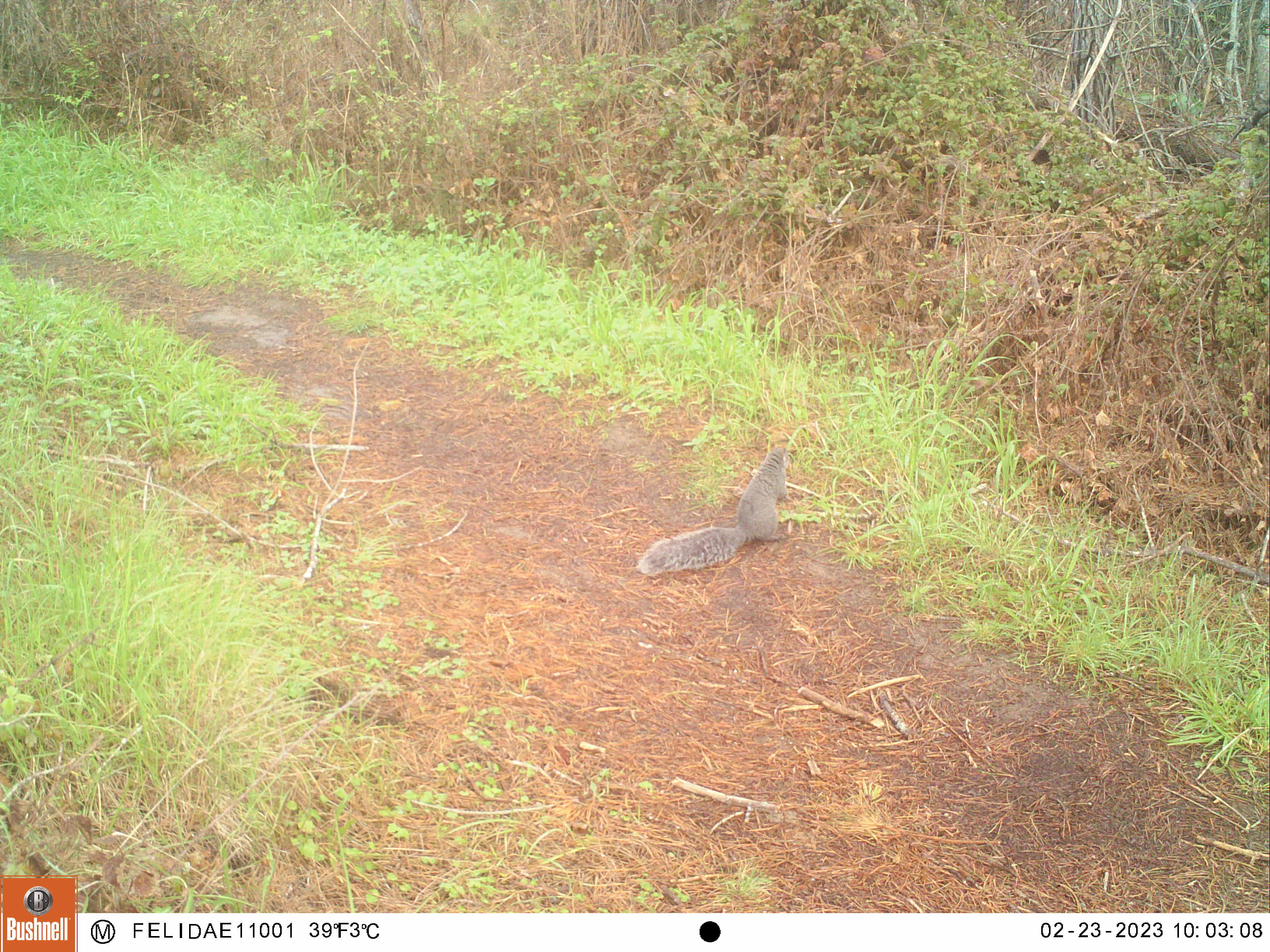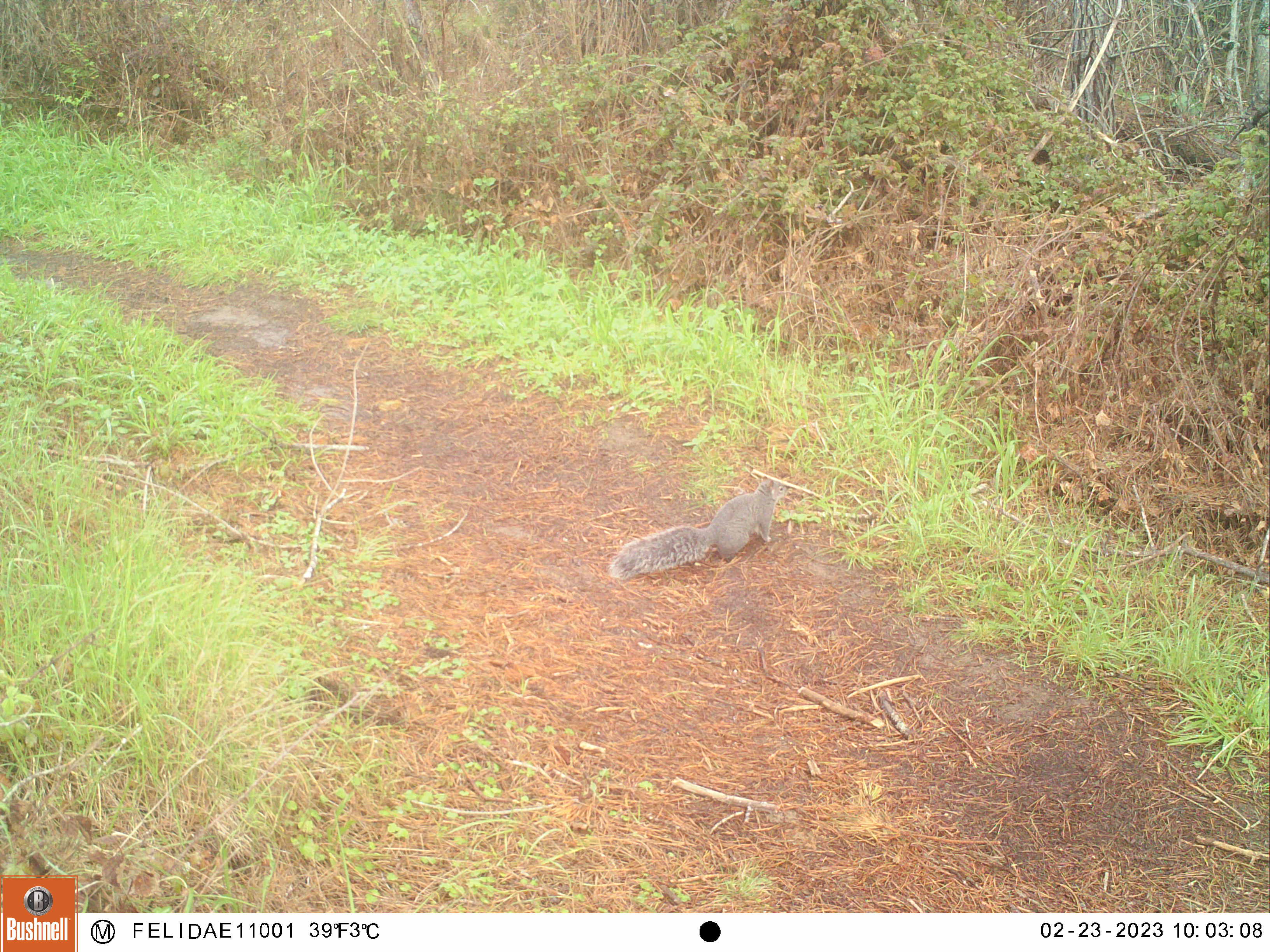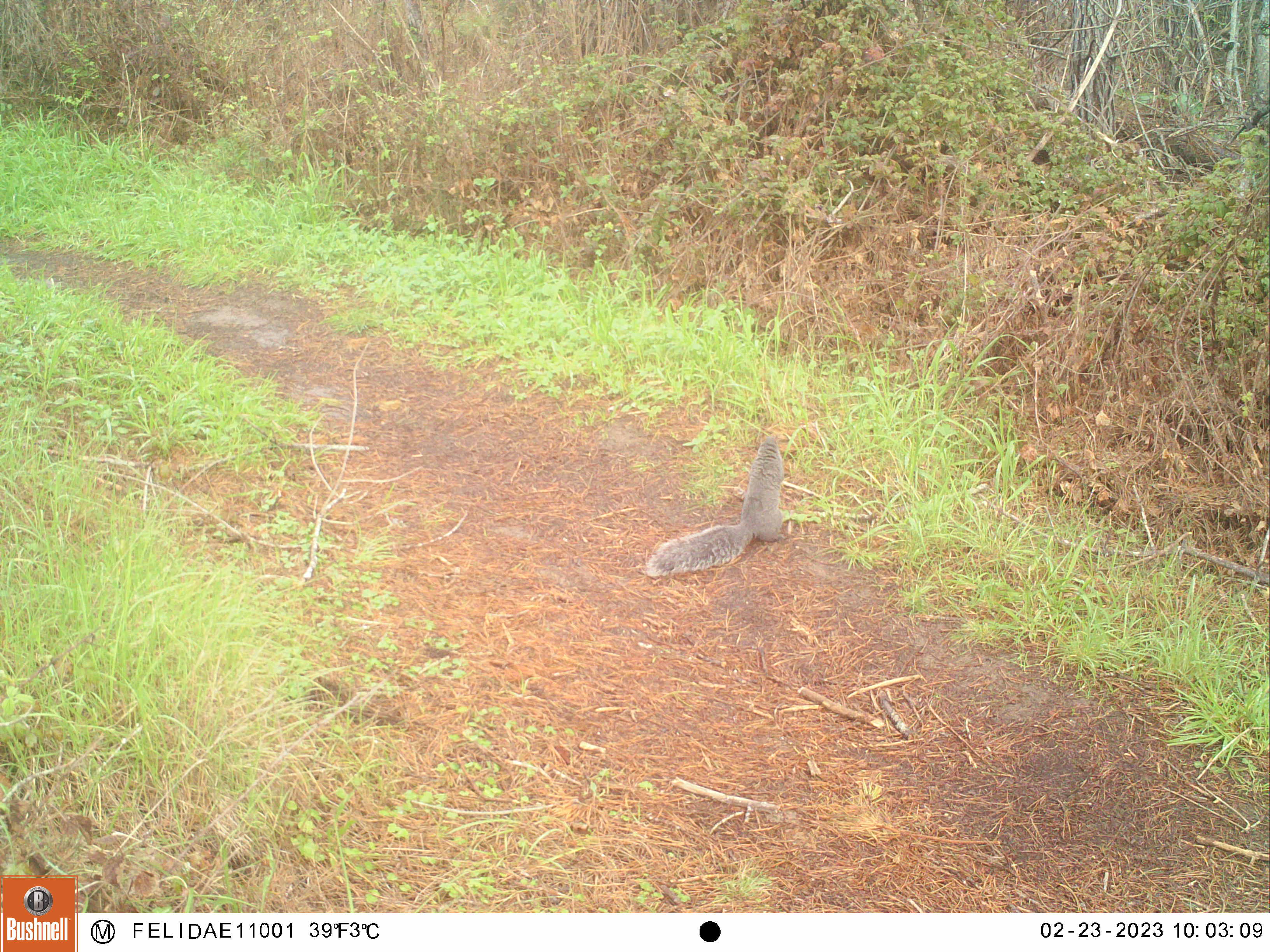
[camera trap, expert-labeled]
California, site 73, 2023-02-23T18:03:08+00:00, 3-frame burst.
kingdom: Animalia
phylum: Chordata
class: Mammalia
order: Rodentia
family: Sciuridae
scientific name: Sciuridae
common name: squirrel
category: unknown squirrel